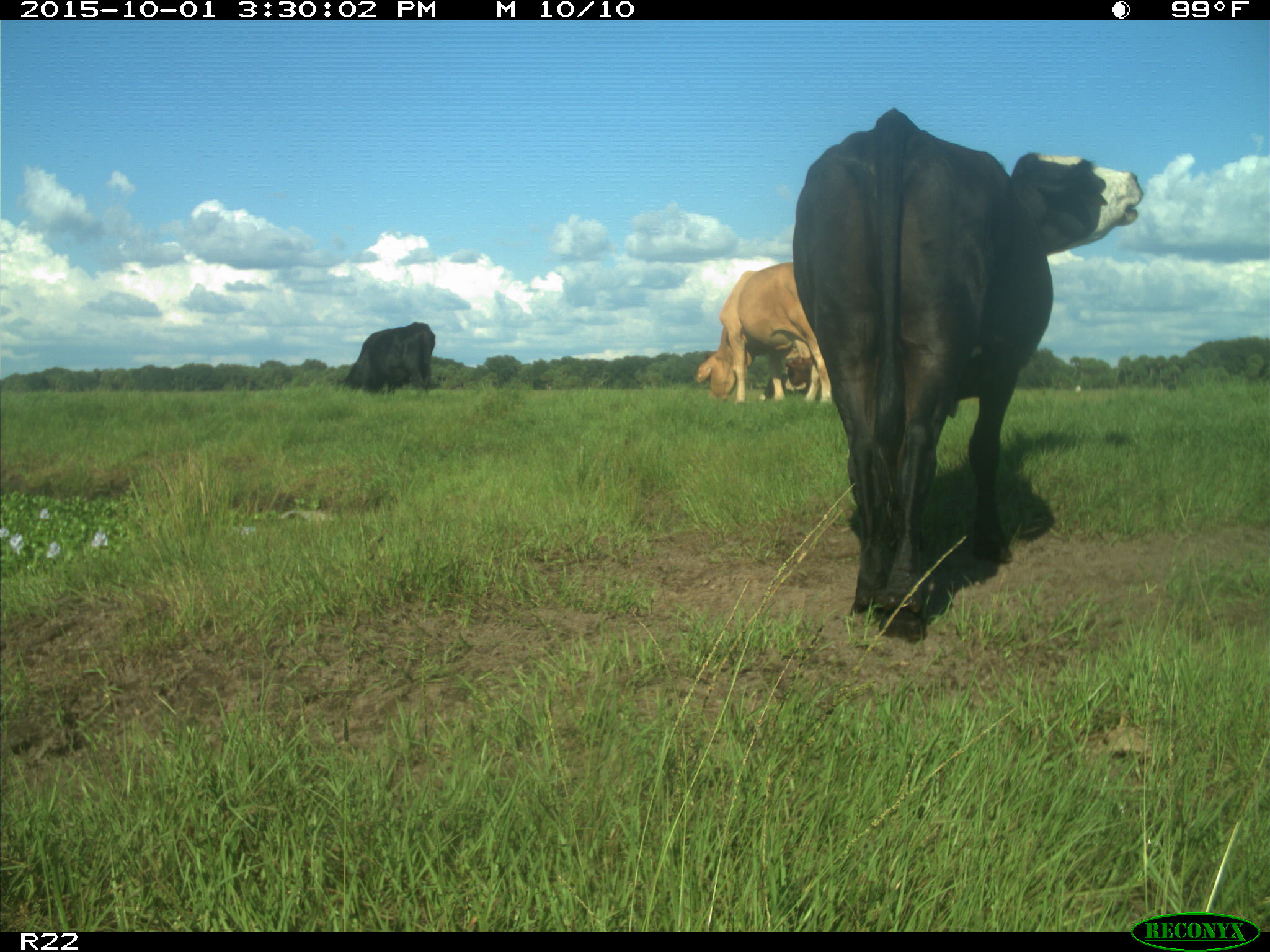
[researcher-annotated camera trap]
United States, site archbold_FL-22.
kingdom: Animalia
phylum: Chordata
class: Mammalia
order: Artiodactyla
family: Bovidae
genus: Bos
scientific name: Bos taurus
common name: domestic cow